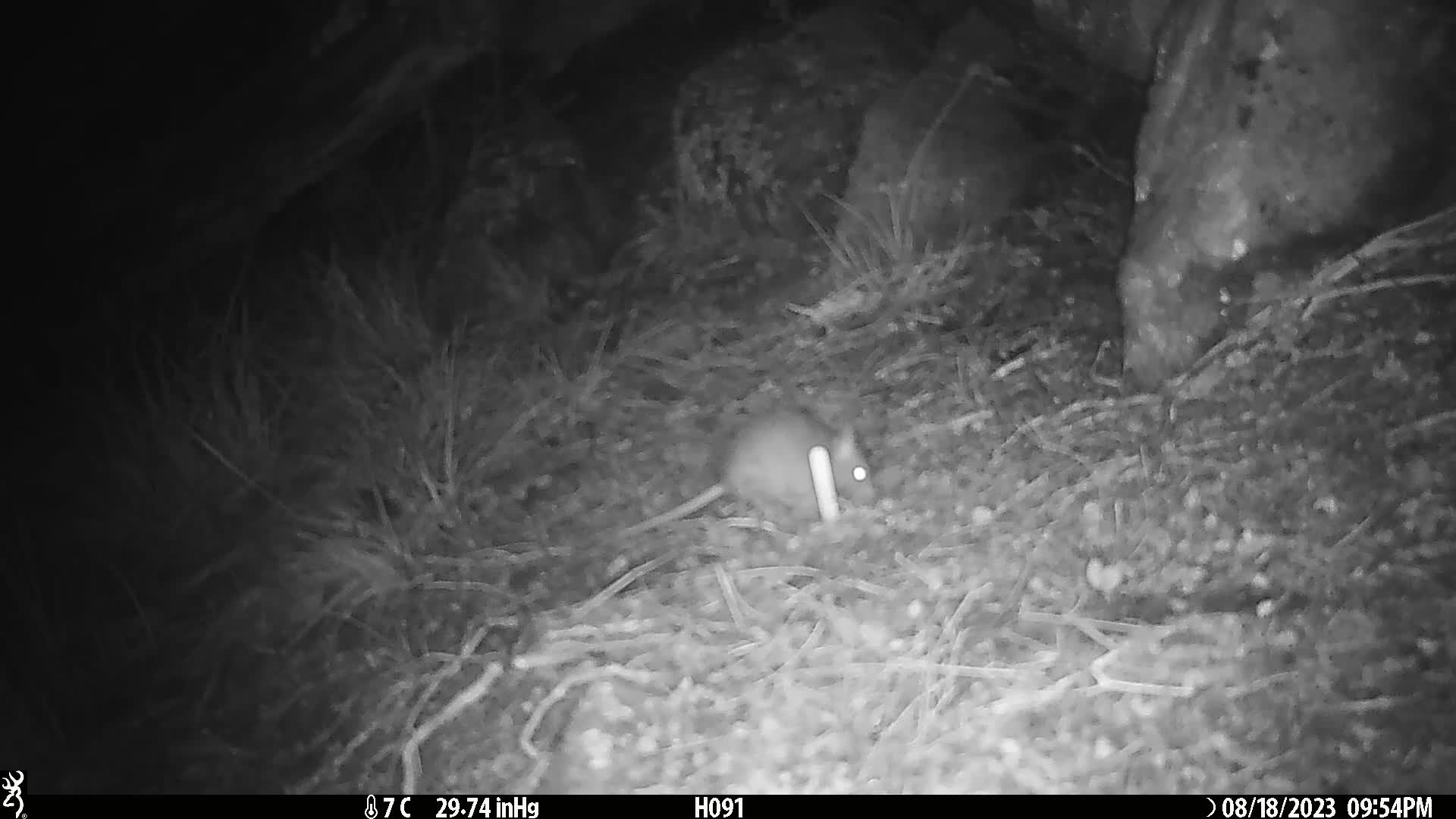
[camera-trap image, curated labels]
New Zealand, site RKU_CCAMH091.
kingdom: Animalia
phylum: Chordata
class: Mammalia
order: Rodentia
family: Muridae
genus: Rattus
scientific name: Rattus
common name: rat